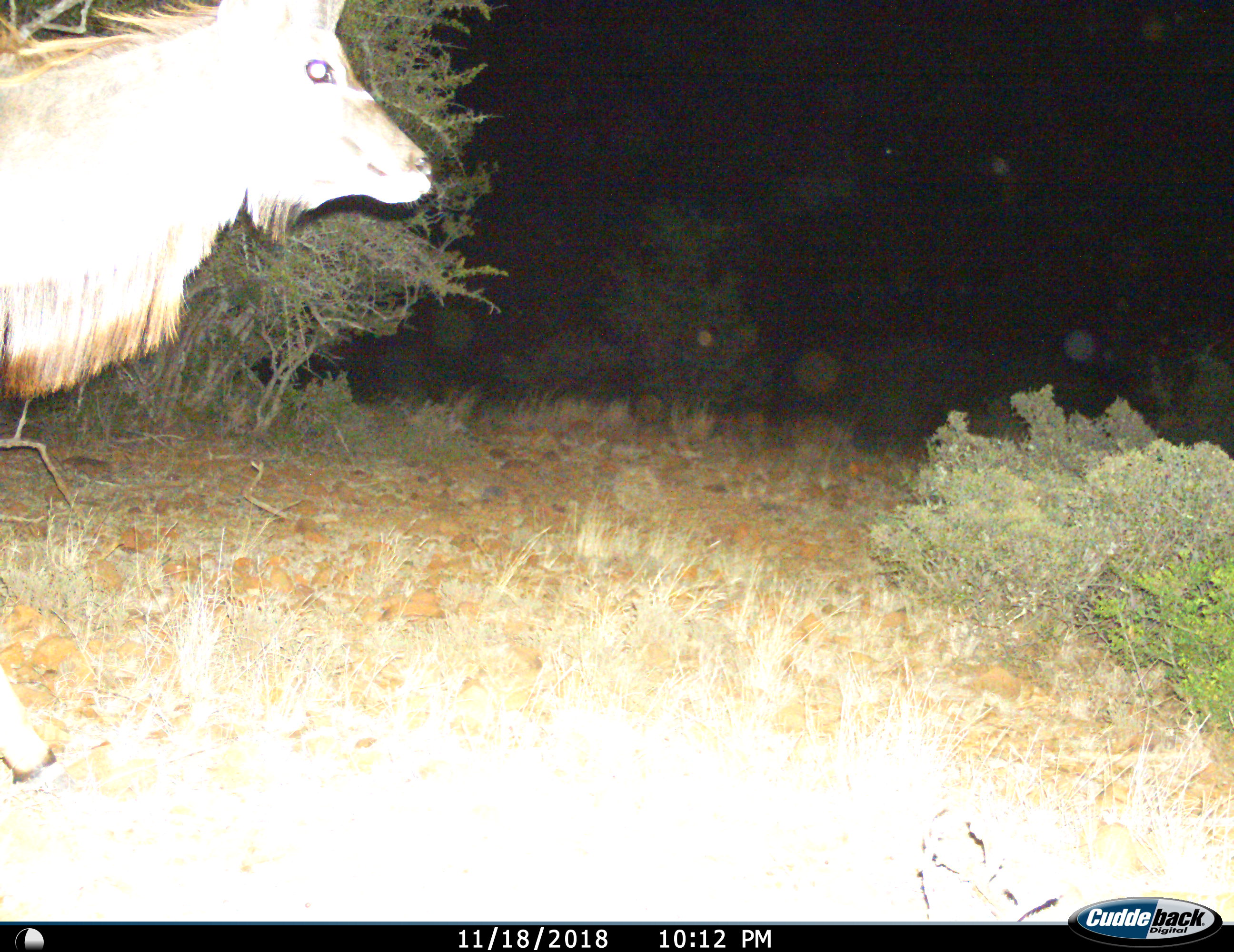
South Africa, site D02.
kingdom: Animalia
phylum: Chordata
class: Mammalia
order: Artiodactyla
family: Bovidae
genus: Tragelaphus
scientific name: Tragelaphus strepsiceros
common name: greater kudu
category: kudu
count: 1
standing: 57%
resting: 0%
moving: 43%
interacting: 0%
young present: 0%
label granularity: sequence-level